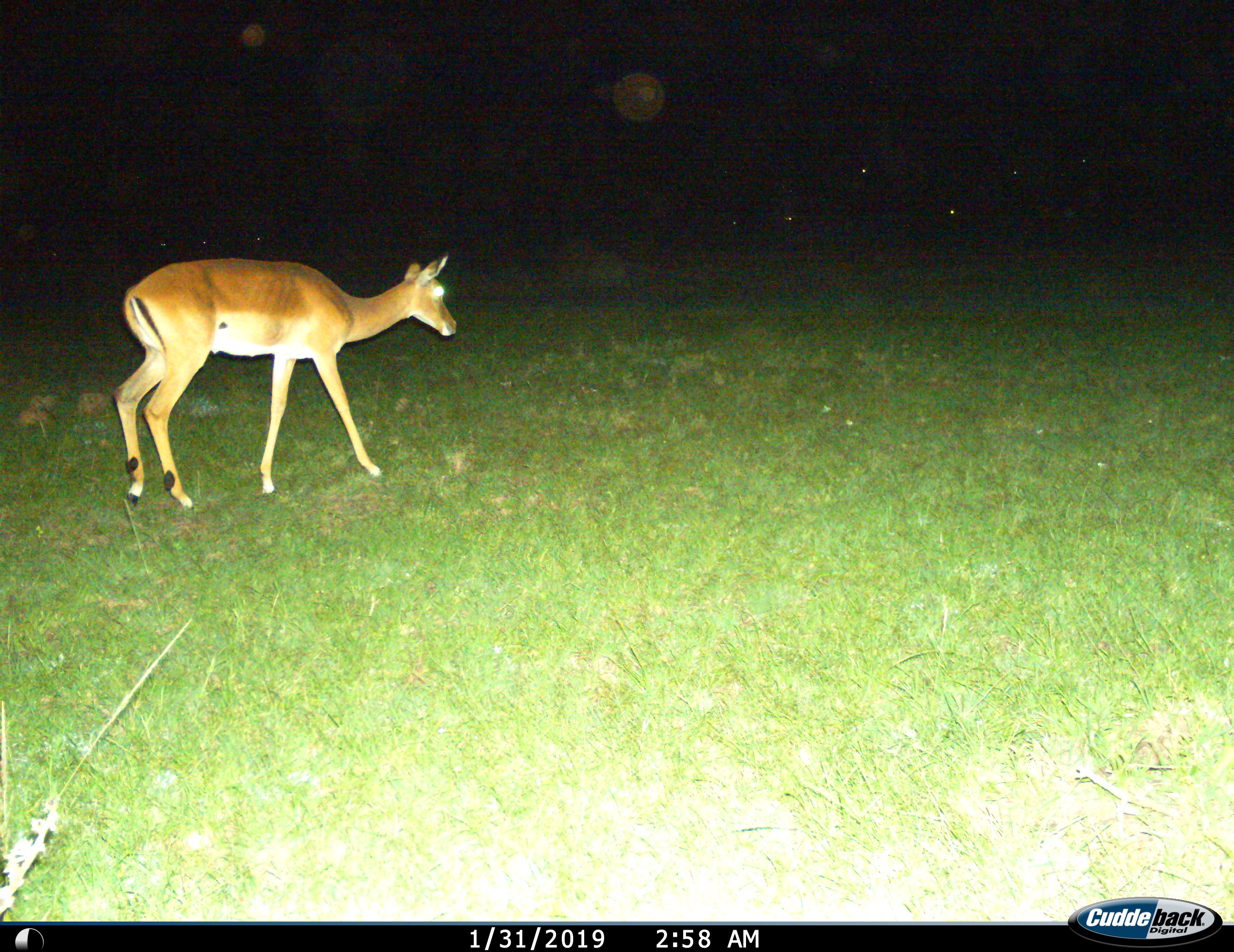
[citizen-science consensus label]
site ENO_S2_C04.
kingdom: Animalia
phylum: Chordata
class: Mammalia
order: Artiodactyla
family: Bovidae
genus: Aepyceros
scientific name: Aepyceros melampus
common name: impala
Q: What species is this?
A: Impala (Aepyceros melampus).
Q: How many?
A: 1.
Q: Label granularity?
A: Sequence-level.